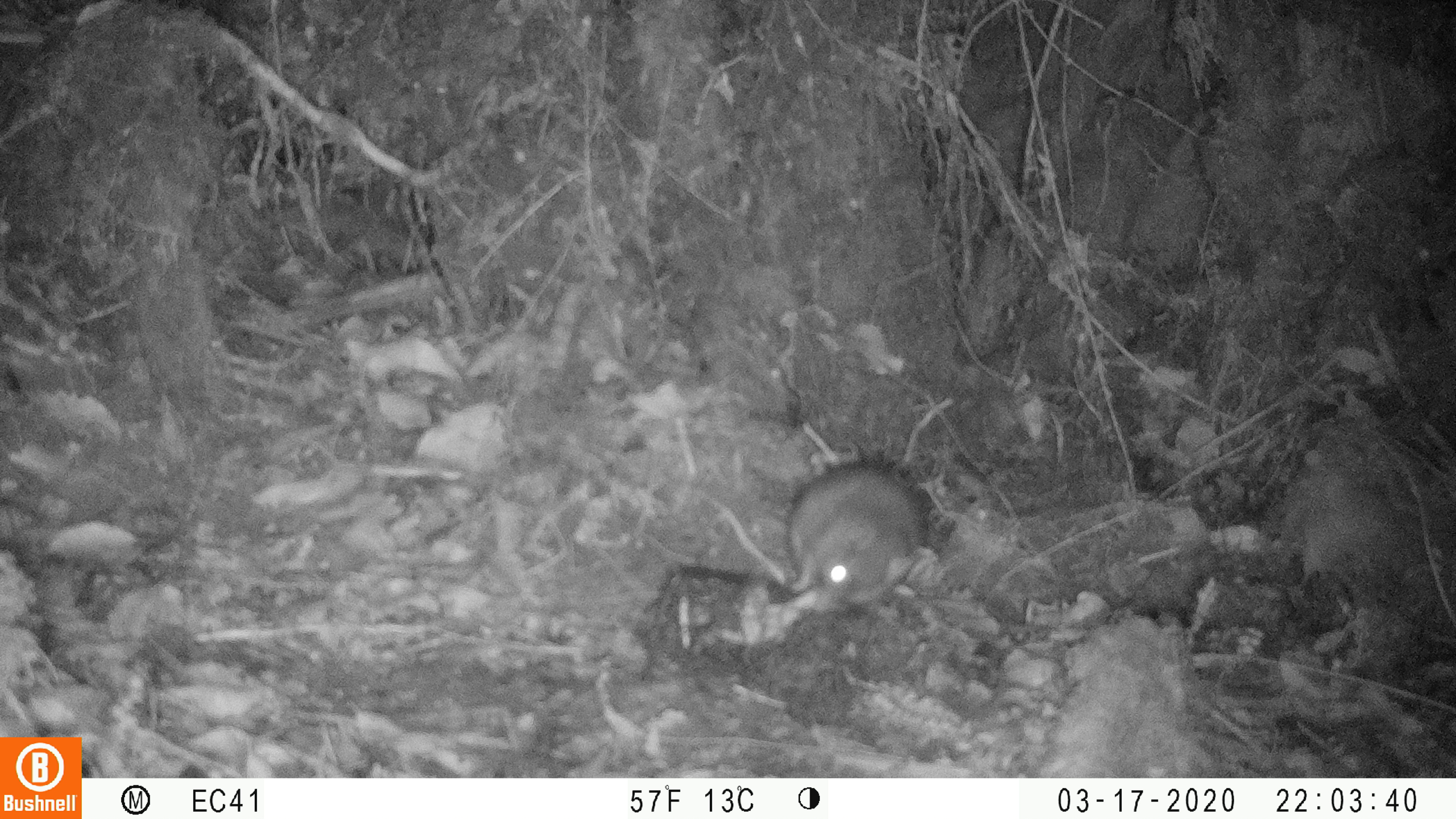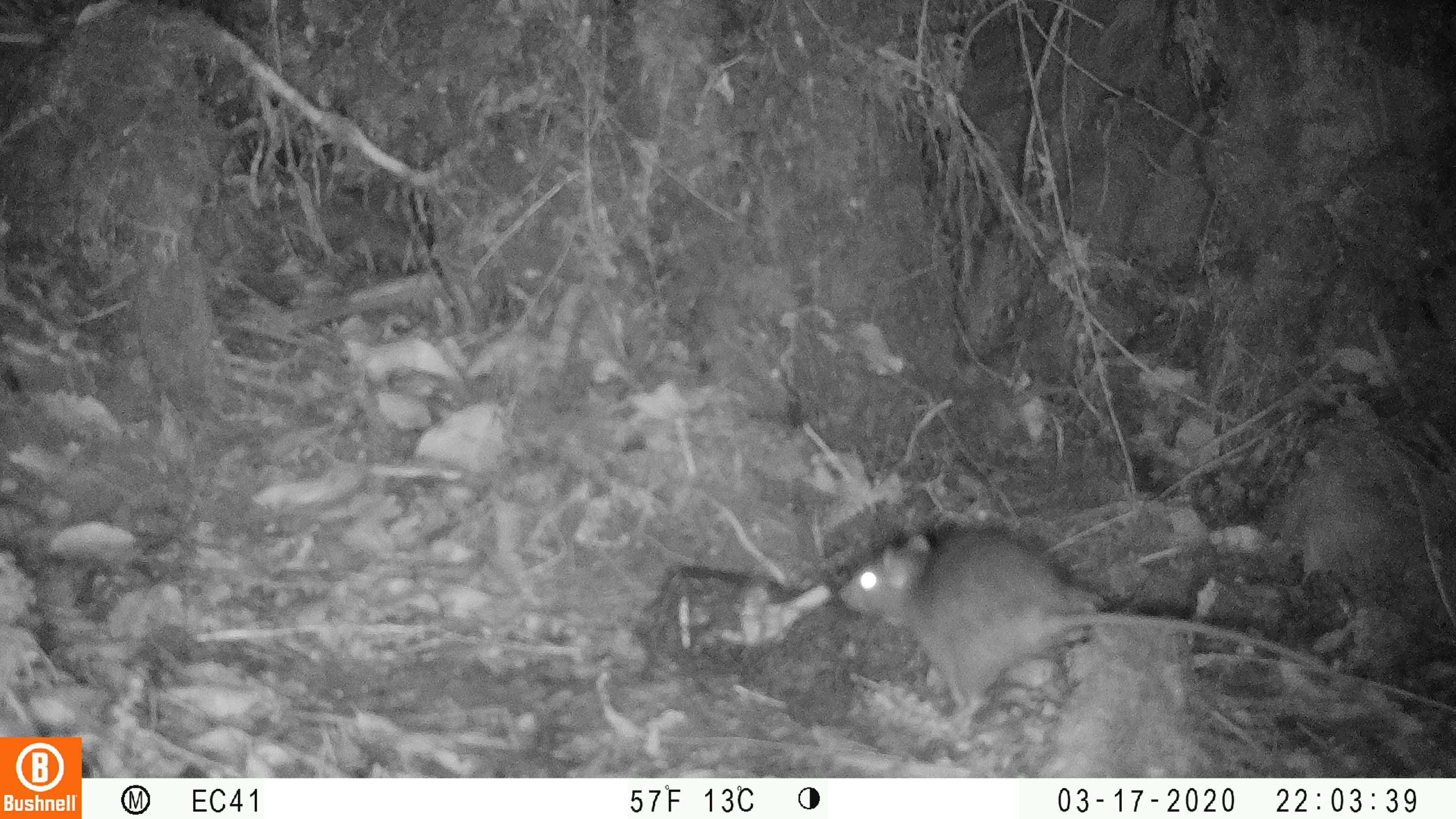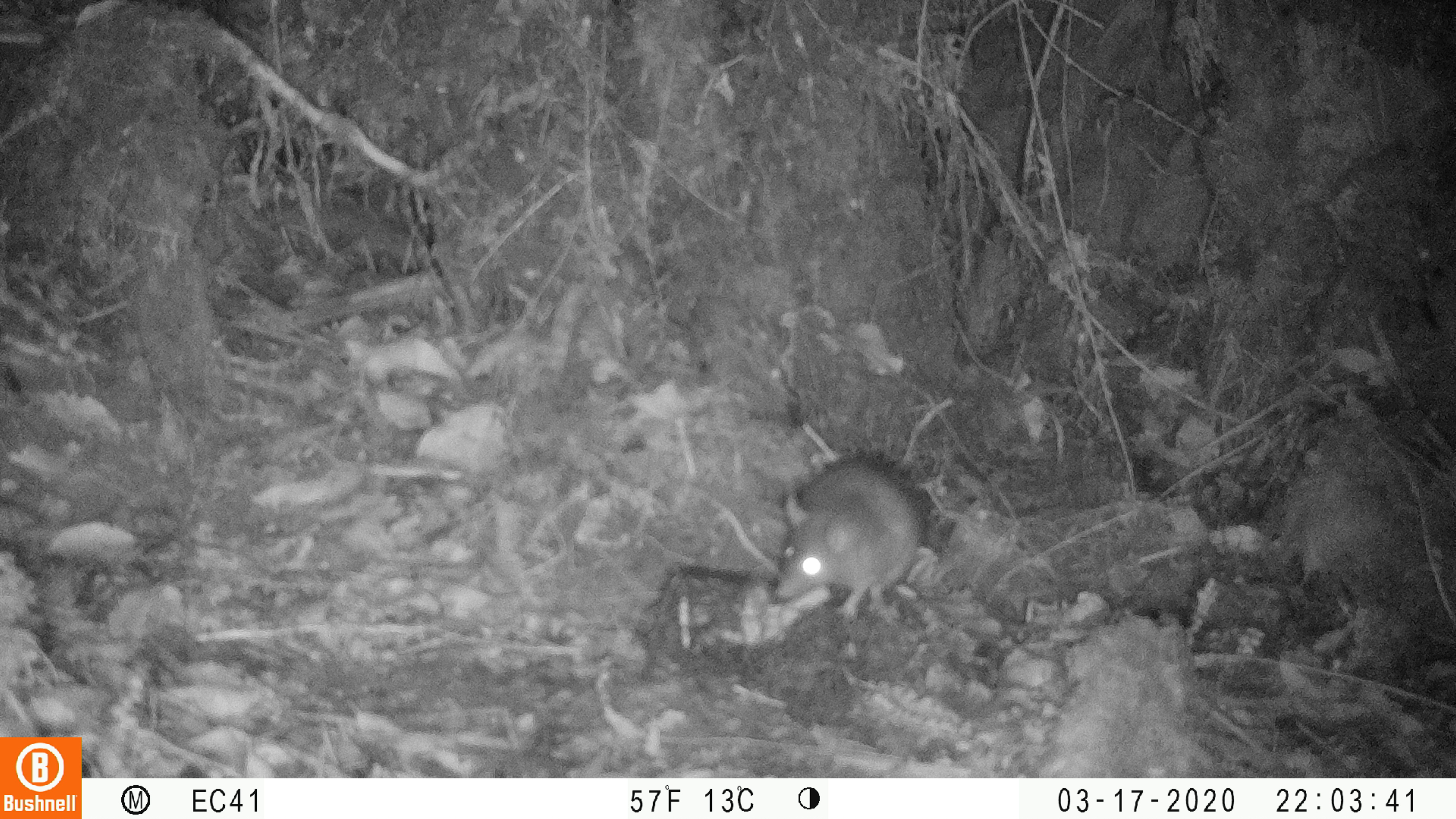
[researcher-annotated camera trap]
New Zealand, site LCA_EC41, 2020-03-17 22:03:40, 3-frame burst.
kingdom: Animalia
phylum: Chordata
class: Mammalia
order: Rodentia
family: Muridae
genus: Rattus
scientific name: Rattus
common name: rat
Rat (Rattus).